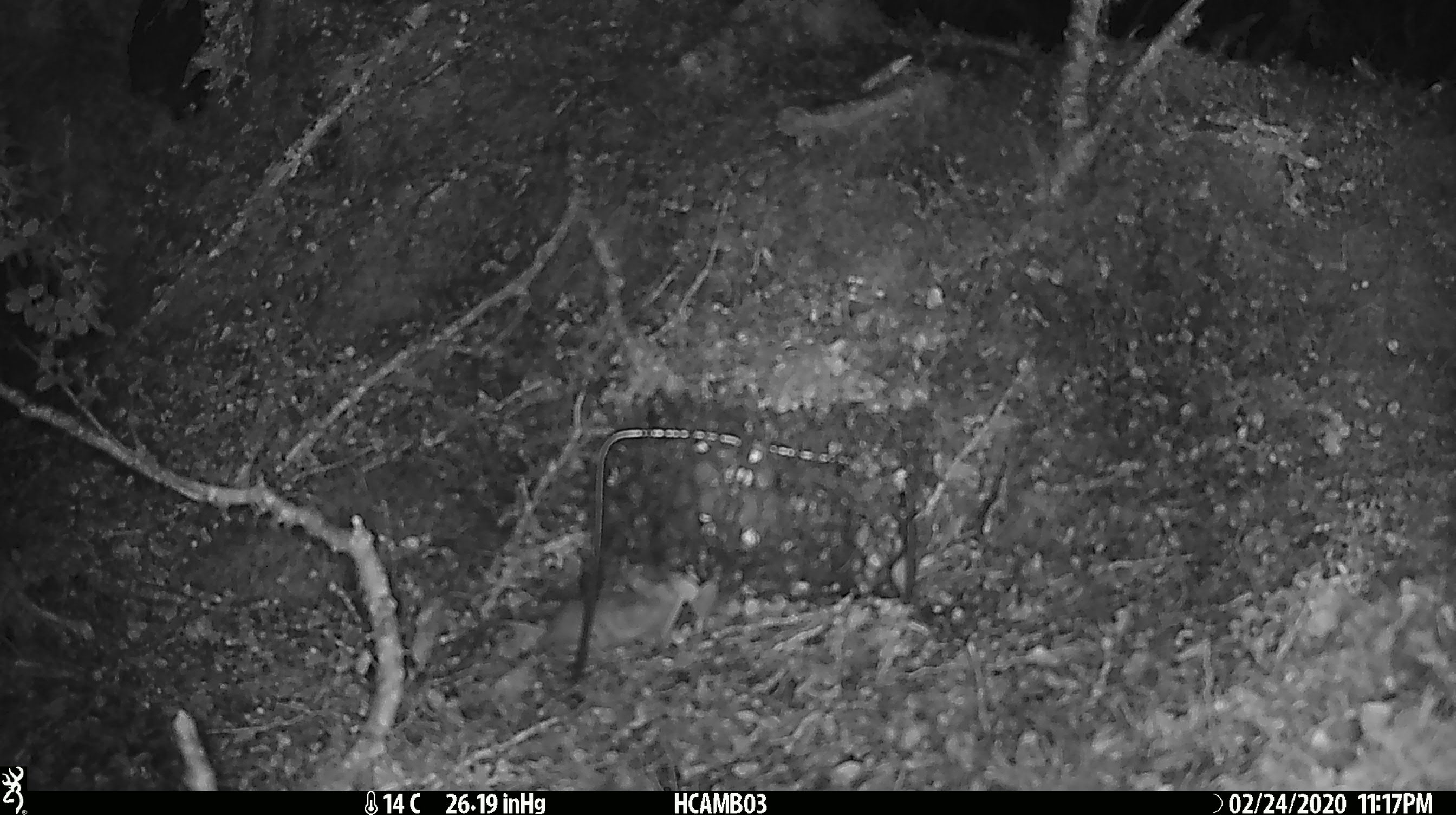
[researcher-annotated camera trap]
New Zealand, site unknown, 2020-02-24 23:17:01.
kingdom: Animalia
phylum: Chordata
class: Mammalia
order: Rodentia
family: Muridae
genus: Mus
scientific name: Mus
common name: mouse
Mouse (Mus).